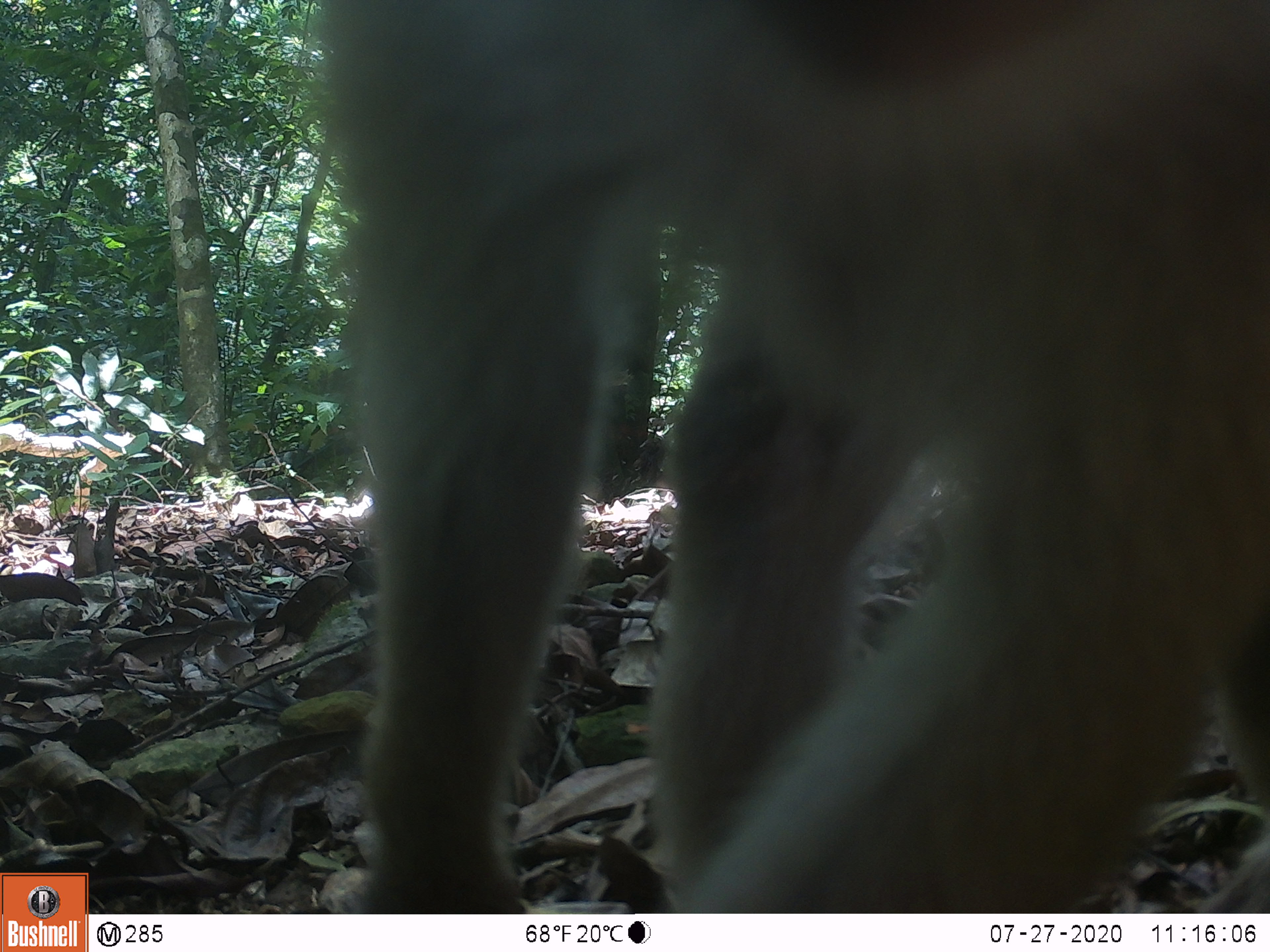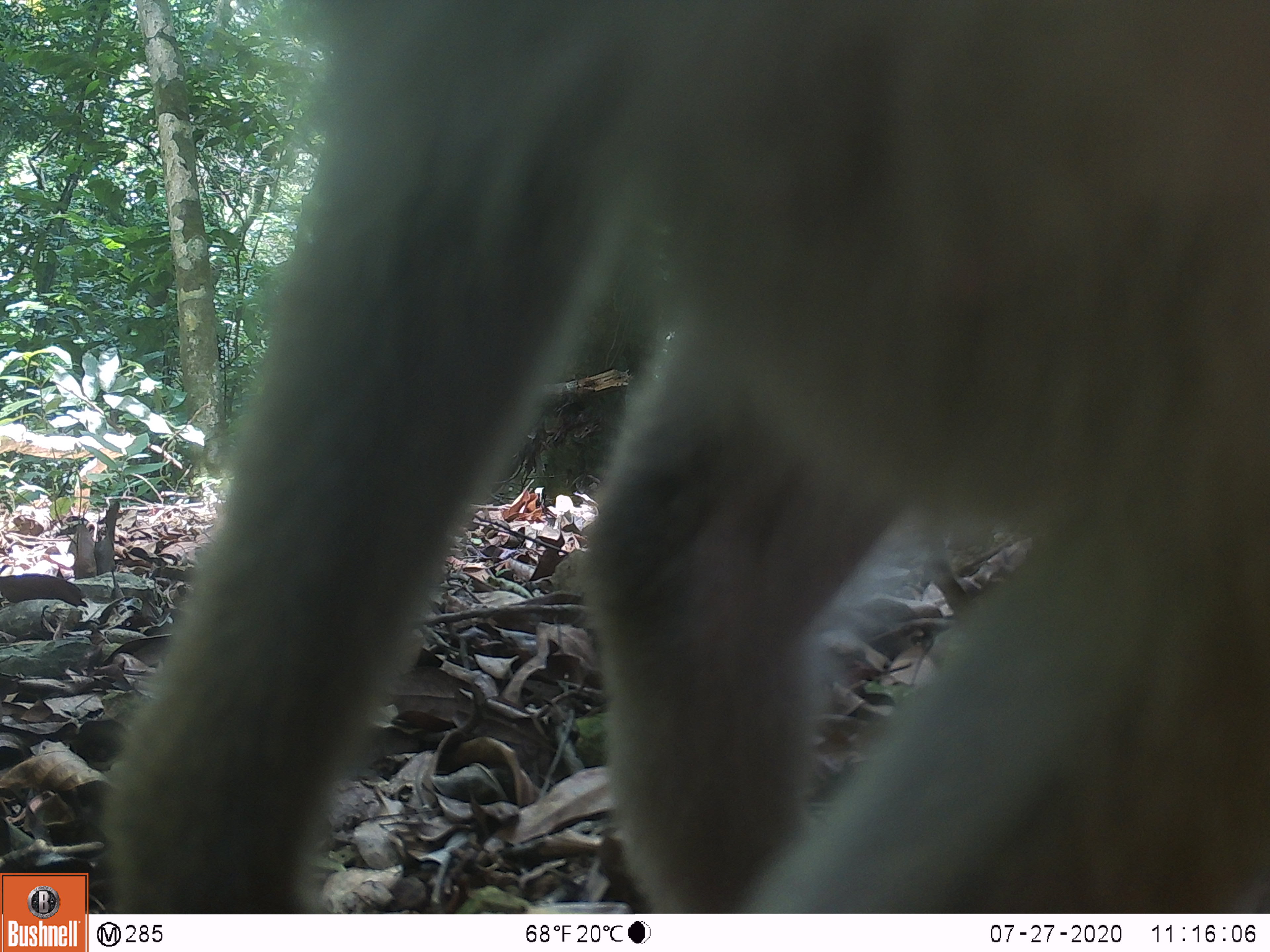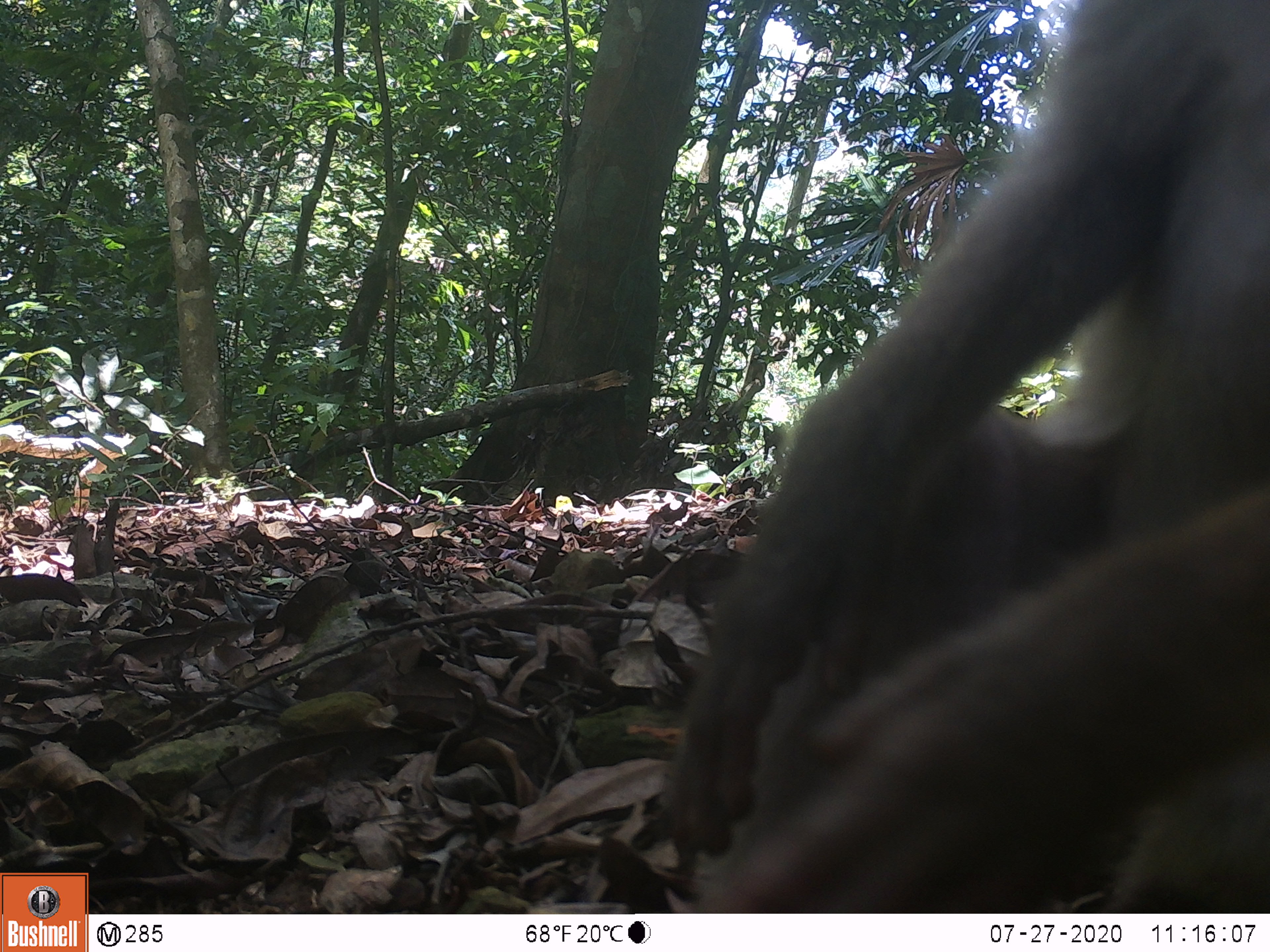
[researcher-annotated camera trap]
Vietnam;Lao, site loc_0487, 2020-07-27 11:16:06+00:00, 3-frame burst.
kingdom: Animalia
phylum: Chordata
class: Mammalia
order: Primates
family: Cercopithecidae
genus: Macaca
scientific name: Macaca nemestrina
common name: pig-tailed macaque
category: pig tailed macaque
Pig tailed macaque (pig-tailed macaque) (Macaca nemestrina). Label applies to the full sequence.